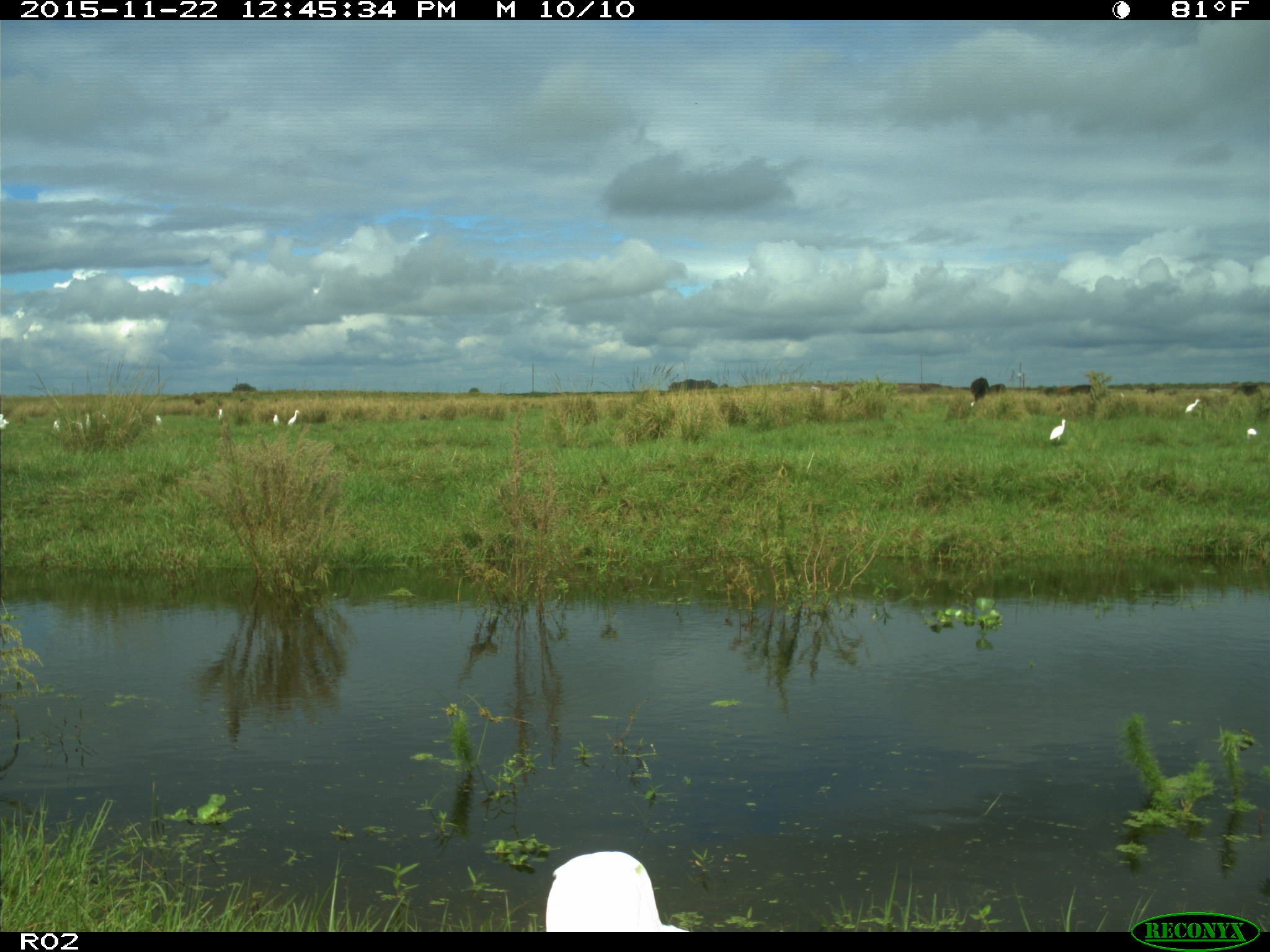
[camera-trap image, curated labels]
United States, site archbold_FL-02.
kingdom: Animalia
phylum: Chordata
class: Mammalia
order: Artiodactyla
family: Bovidae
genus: Bos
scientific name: Bos taurus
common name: domestic cow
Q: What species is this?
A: Bos taurus (domestic cow).